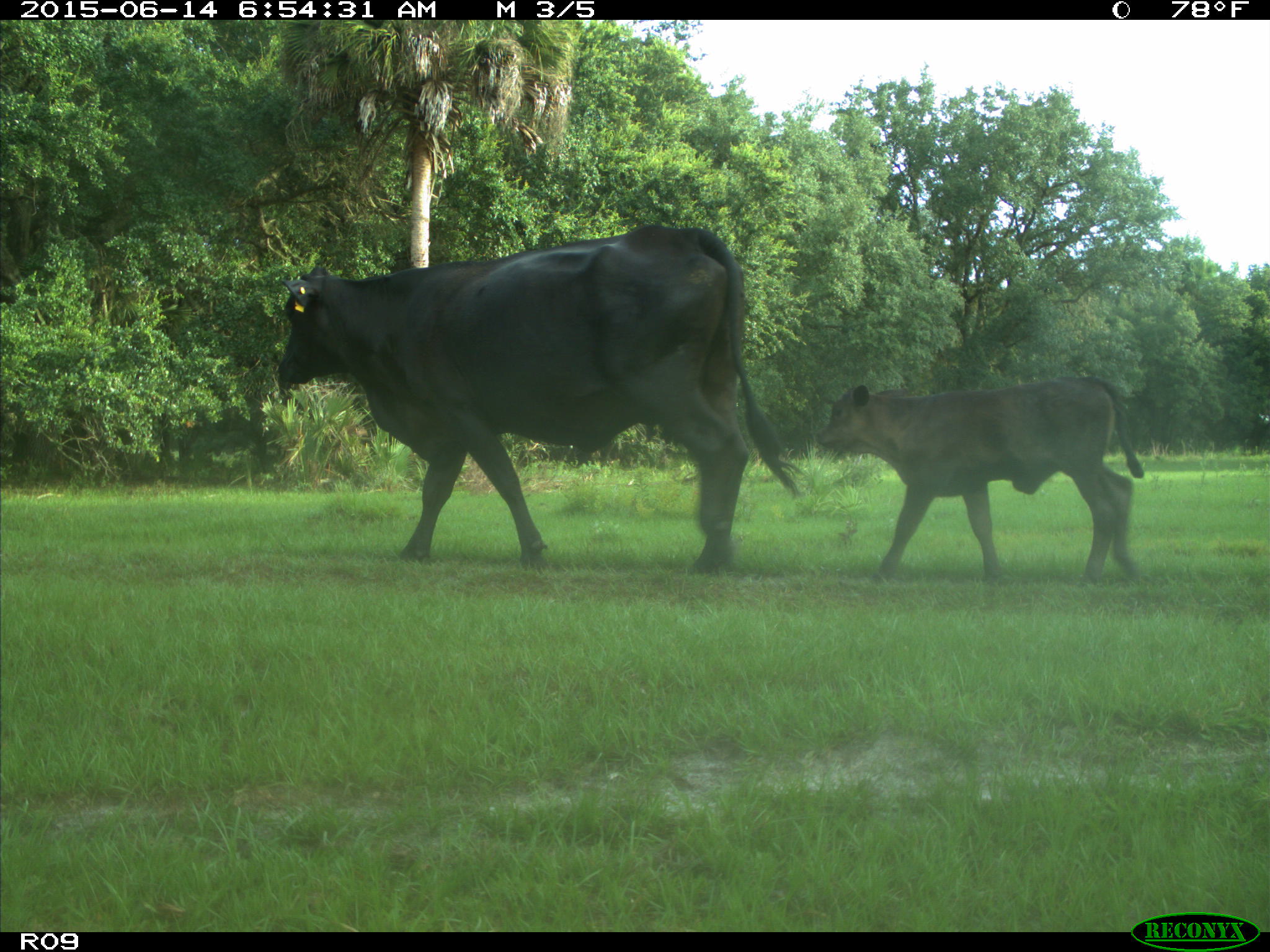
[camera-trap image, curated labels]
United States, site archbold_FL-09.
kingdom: Animalia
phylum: Chordata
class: Mammalia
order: Artiodactyla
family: Bovidae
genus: Bos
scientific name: Bos taurus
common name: domestic cow